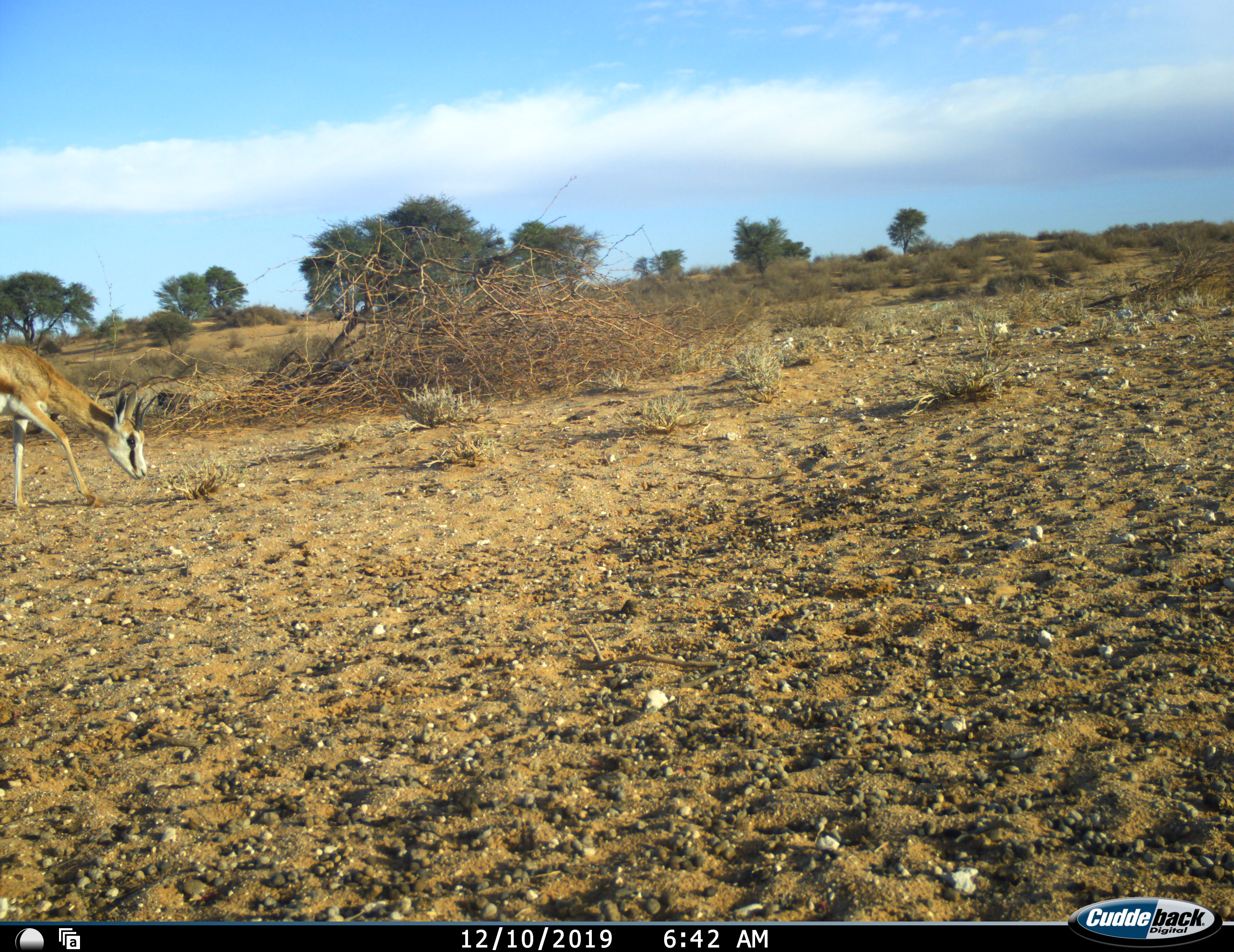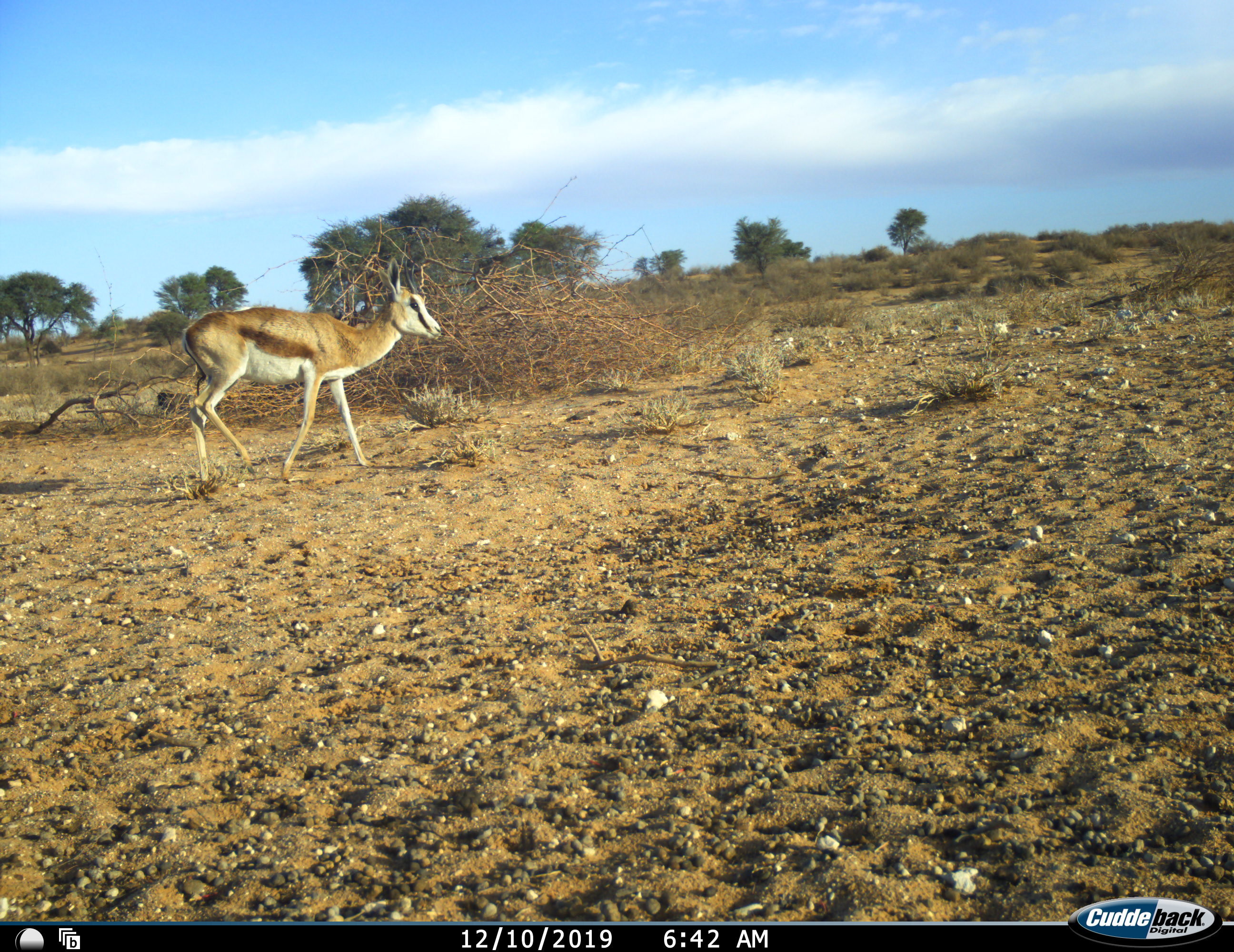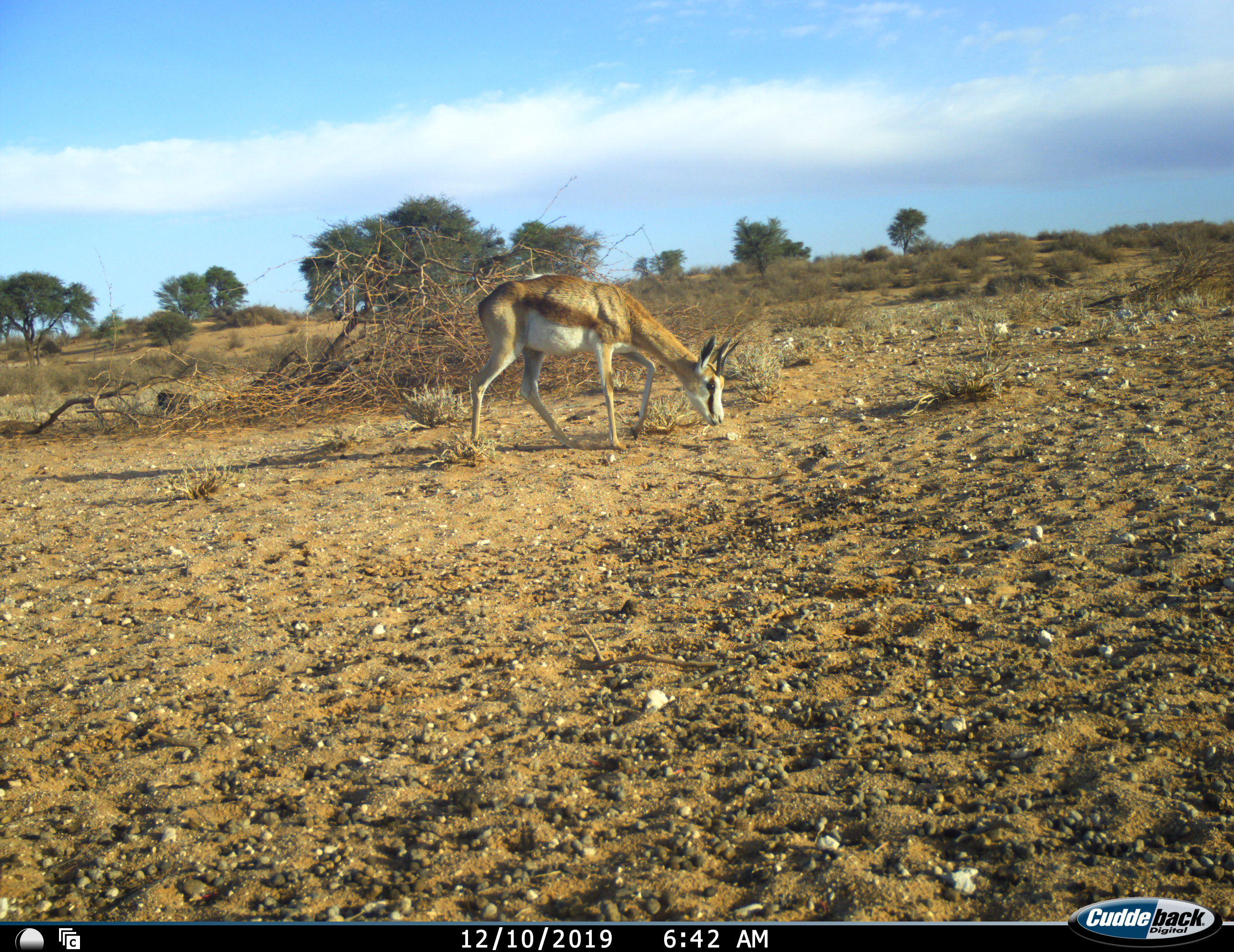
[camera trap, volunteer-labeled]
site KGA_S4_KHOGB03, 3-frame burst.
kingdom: Animalia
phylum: Chordata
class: Mammalia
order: Artiodactyla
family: Bovidae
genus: Antidorcas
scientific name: Antidorcas marsupialis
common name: springbok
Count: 1.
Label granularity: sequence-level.